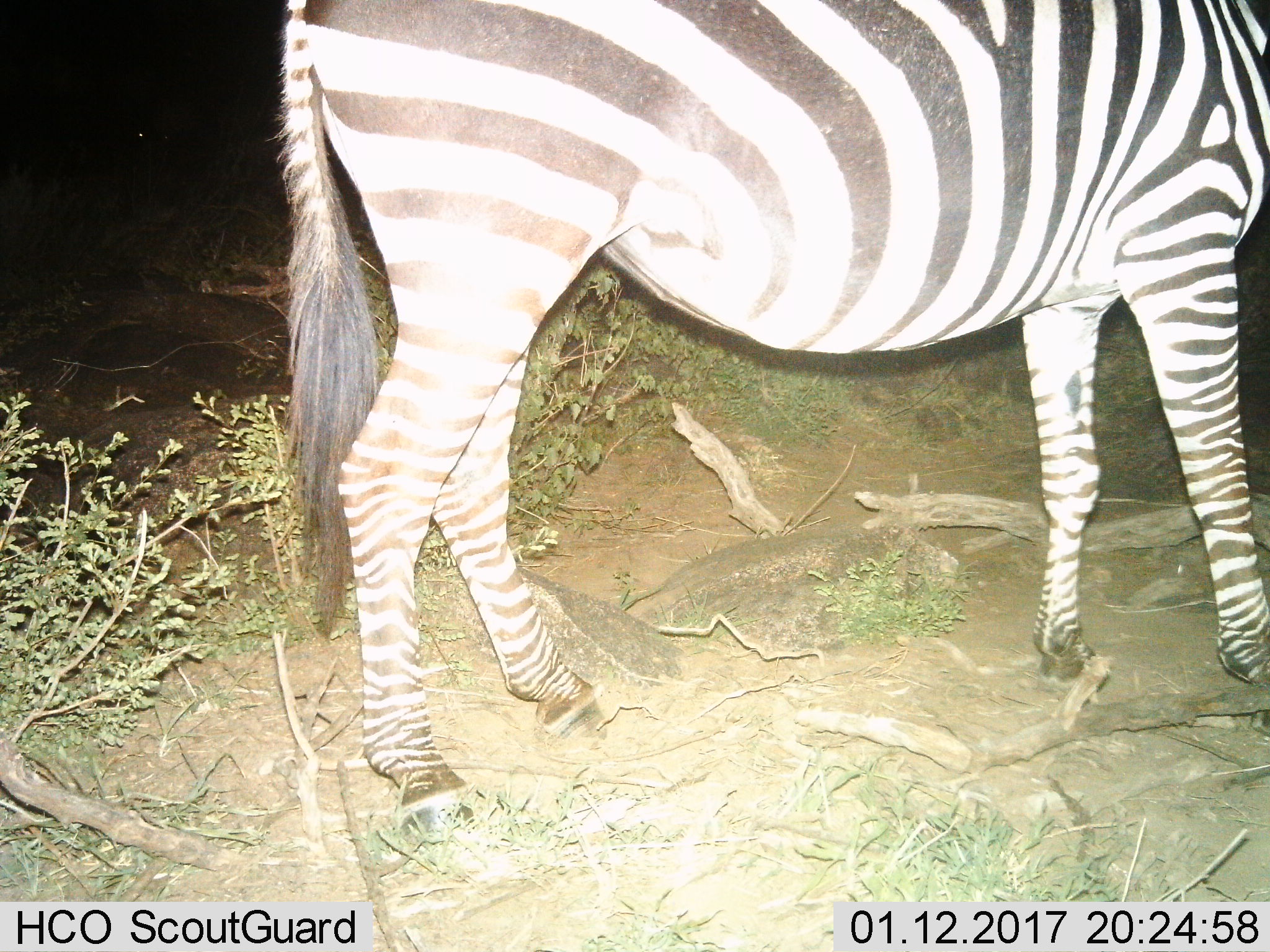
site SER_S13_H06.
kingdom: Animalia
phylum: Chordata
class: Mammalia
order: Perissodactyla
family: Equidae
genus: Equus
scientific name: Equus quagga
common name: plains zebra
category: zebraplains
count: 1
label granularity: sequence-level